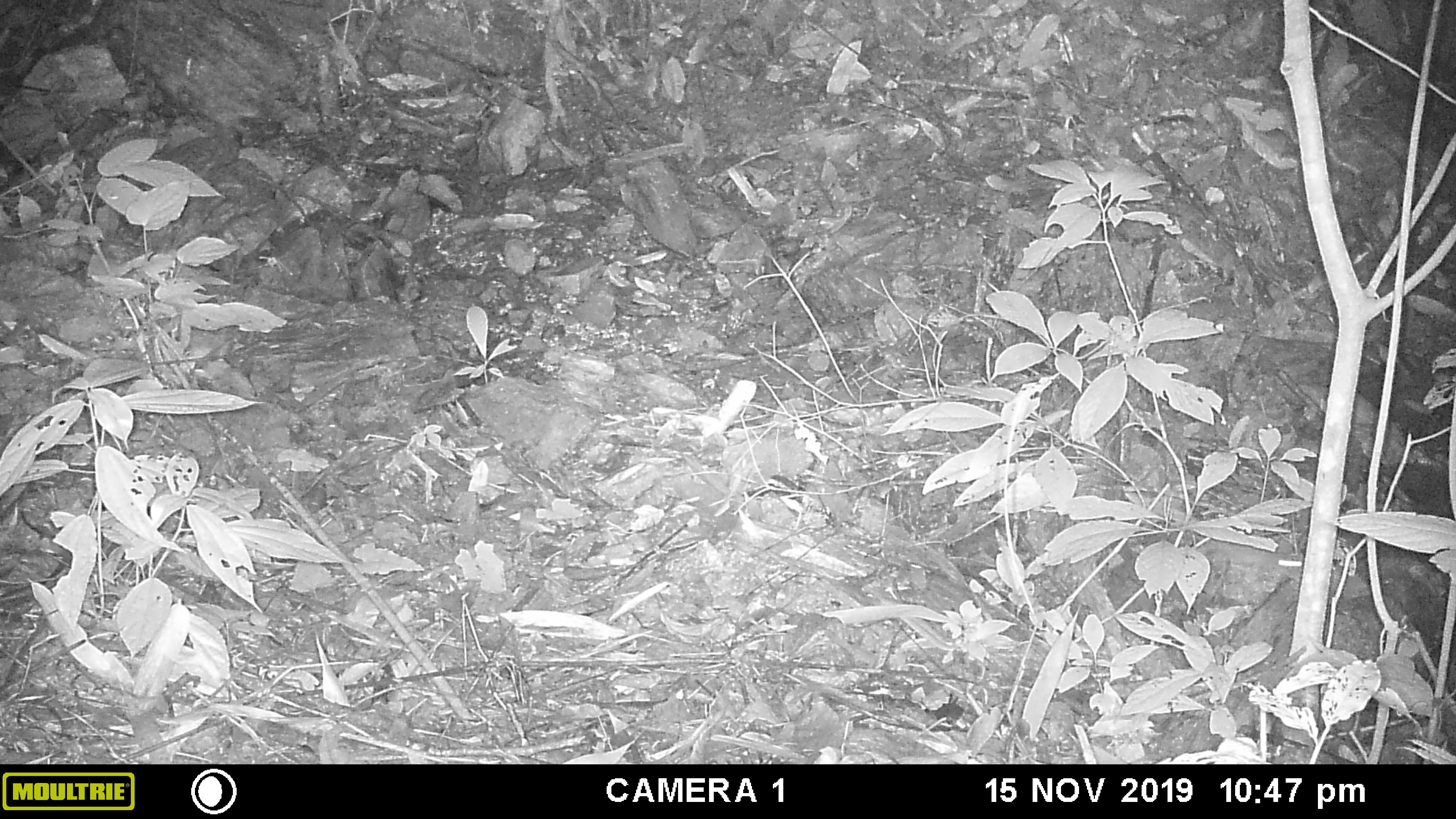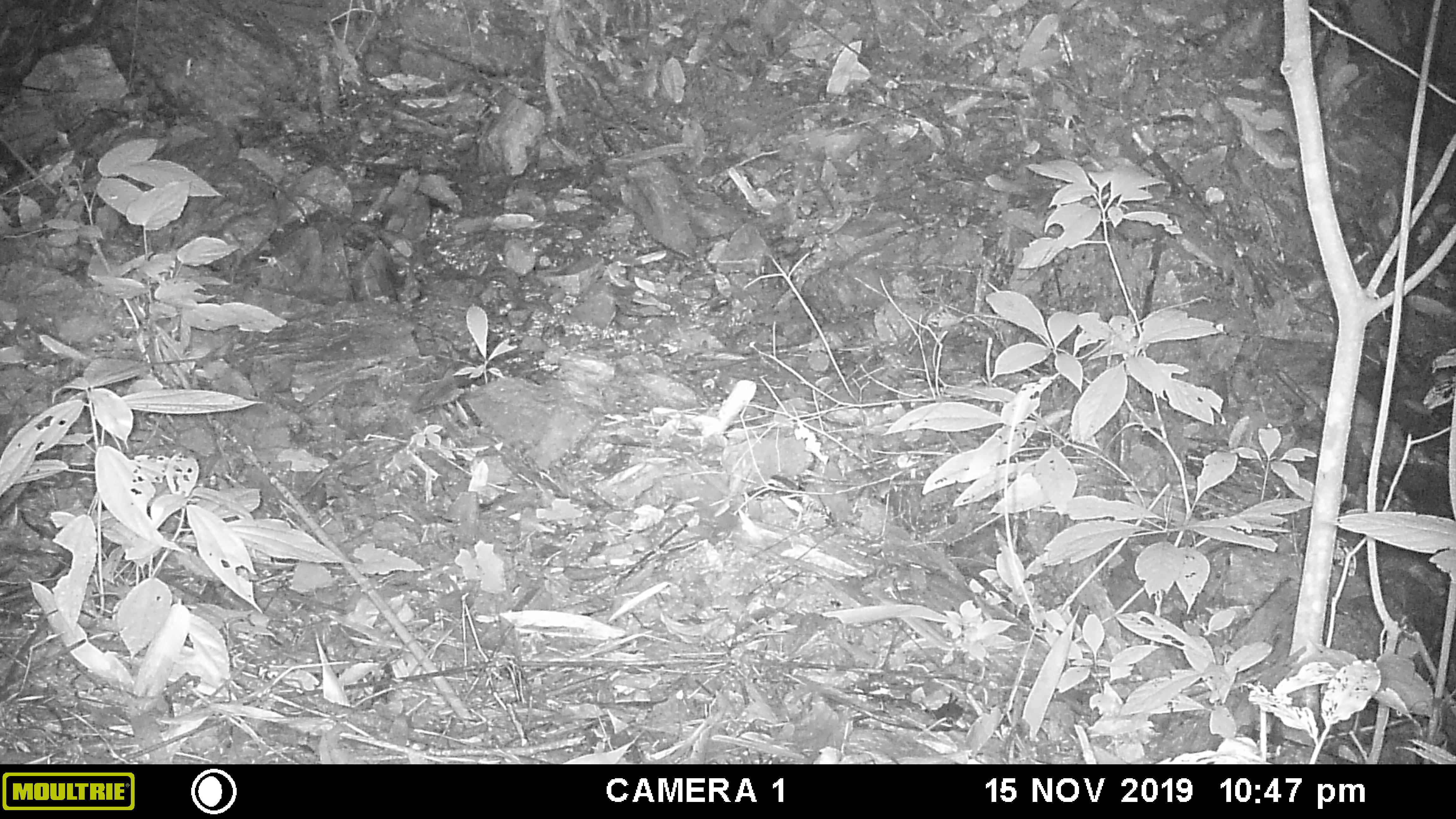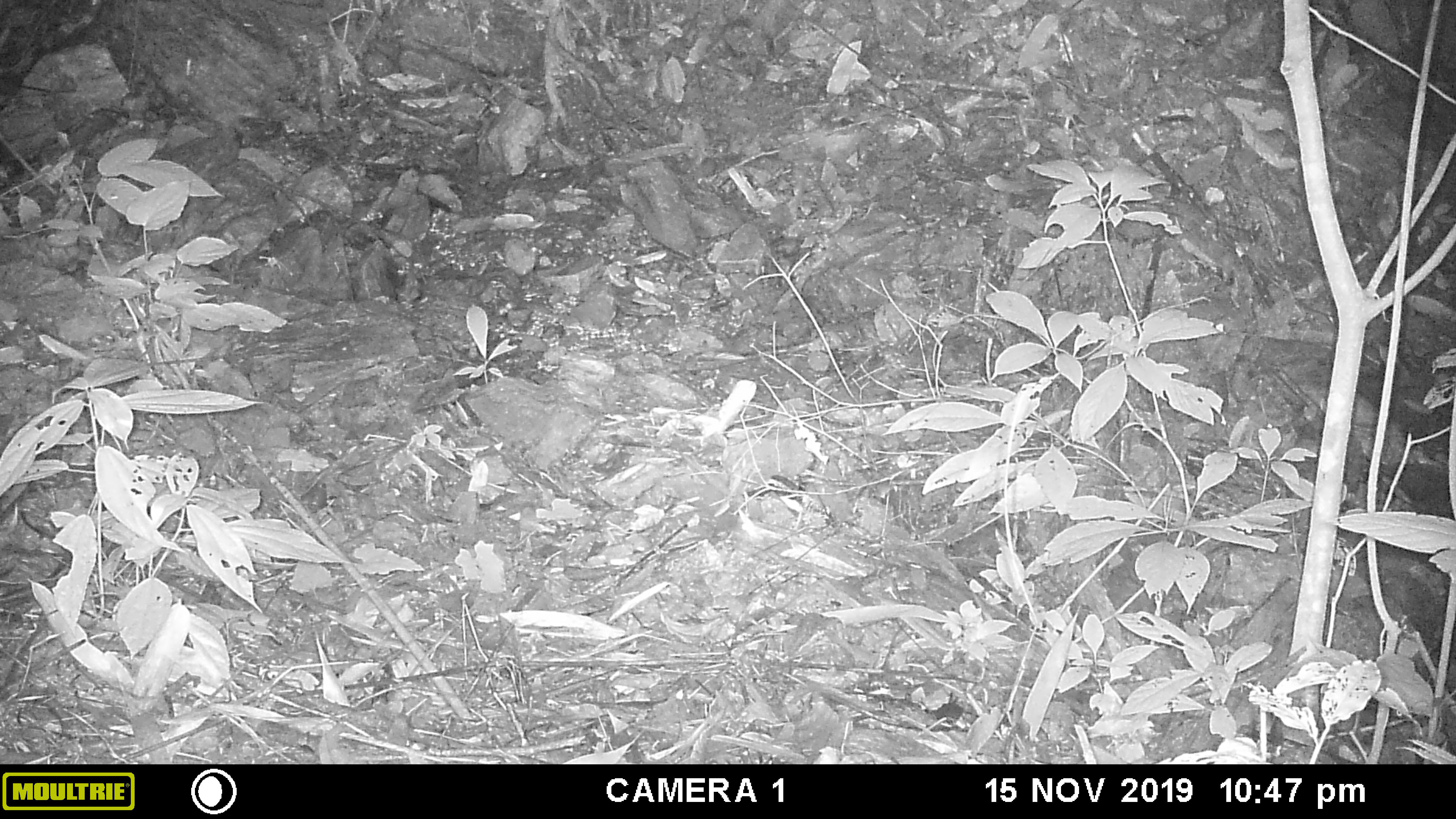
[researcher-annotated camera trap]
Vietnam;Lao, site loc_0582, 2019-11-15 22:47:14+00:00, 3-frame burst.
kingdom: Animalia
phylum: Chordata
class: Mammalia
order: Rodentia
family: Muridae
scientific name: Muridae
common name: old-world mice and rats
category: unidentified murid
Unidentified murid (old-world mice and rats) (Muridae). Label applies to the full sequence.